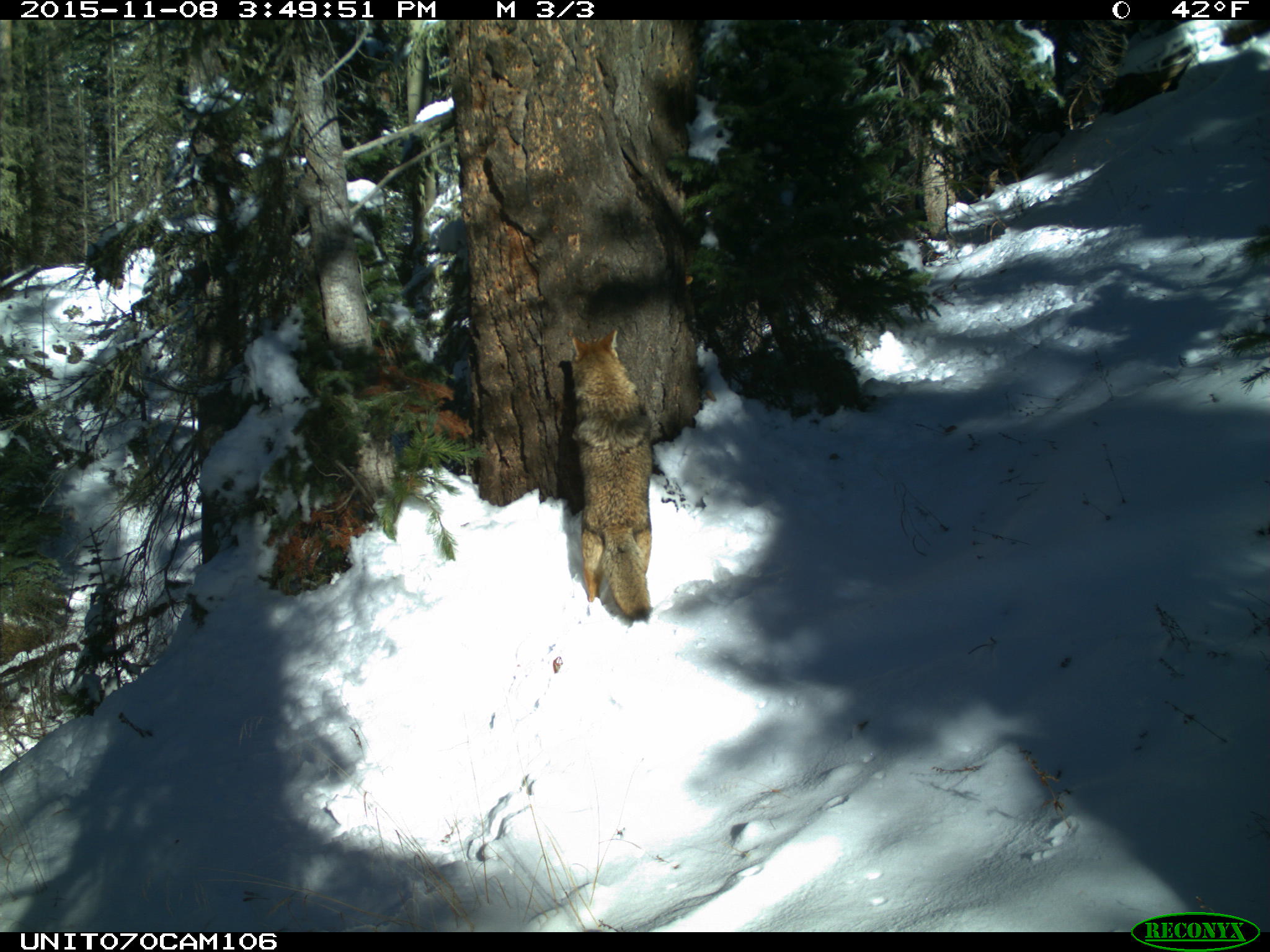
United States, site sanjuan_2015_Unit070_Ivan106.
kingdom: Animalia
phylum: Chordata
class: Mammalia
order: Carnivora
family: Canidae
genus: Canis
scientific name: Canis latrans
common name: coyote